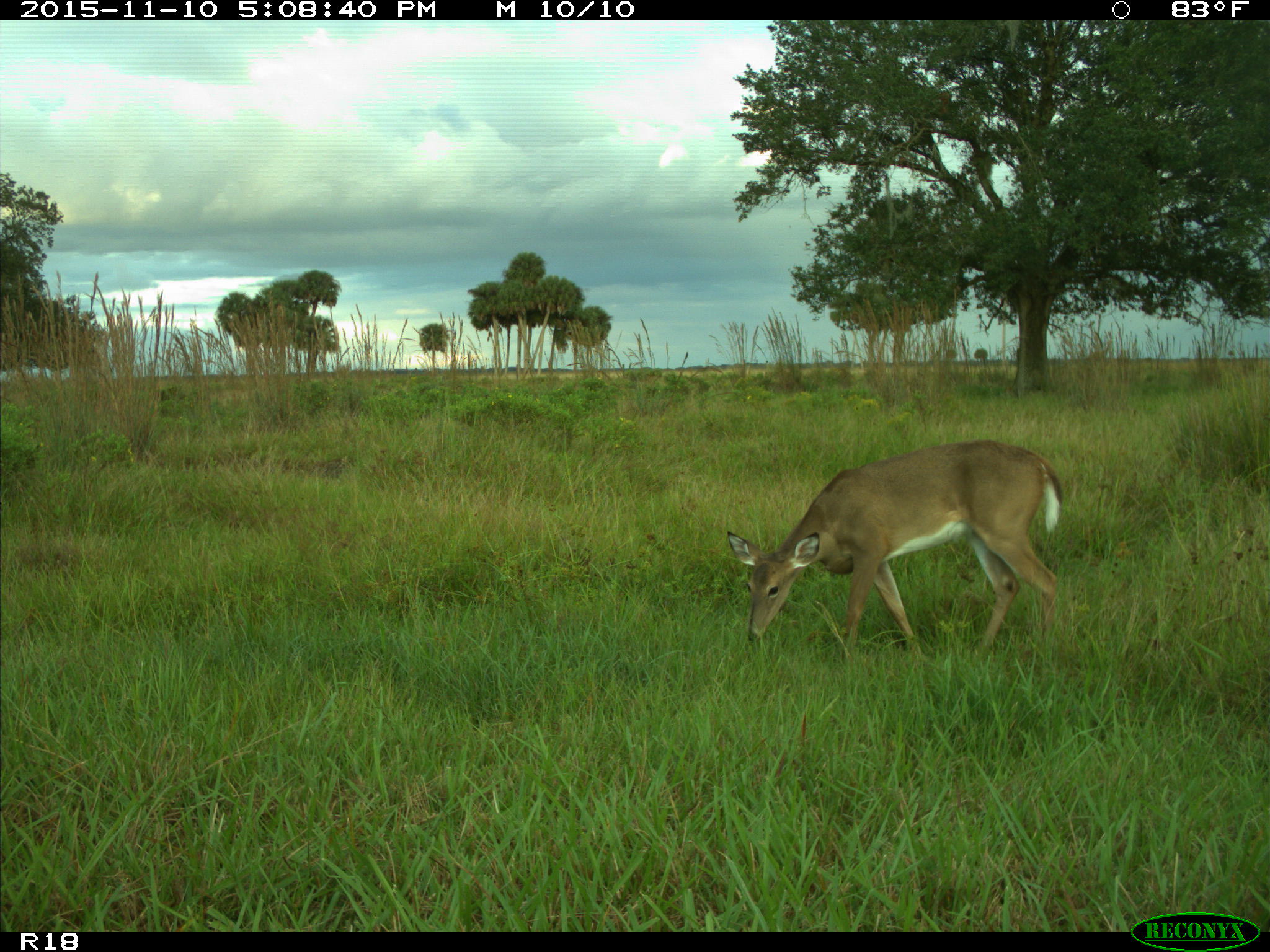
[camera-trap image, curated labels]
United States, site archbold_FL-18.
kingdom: Animalia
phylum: Chordata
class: Mammalia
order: Artiodactyla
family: Cervidae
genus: Odocoileus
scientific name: Odocoileus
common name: deer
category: unidentified deer